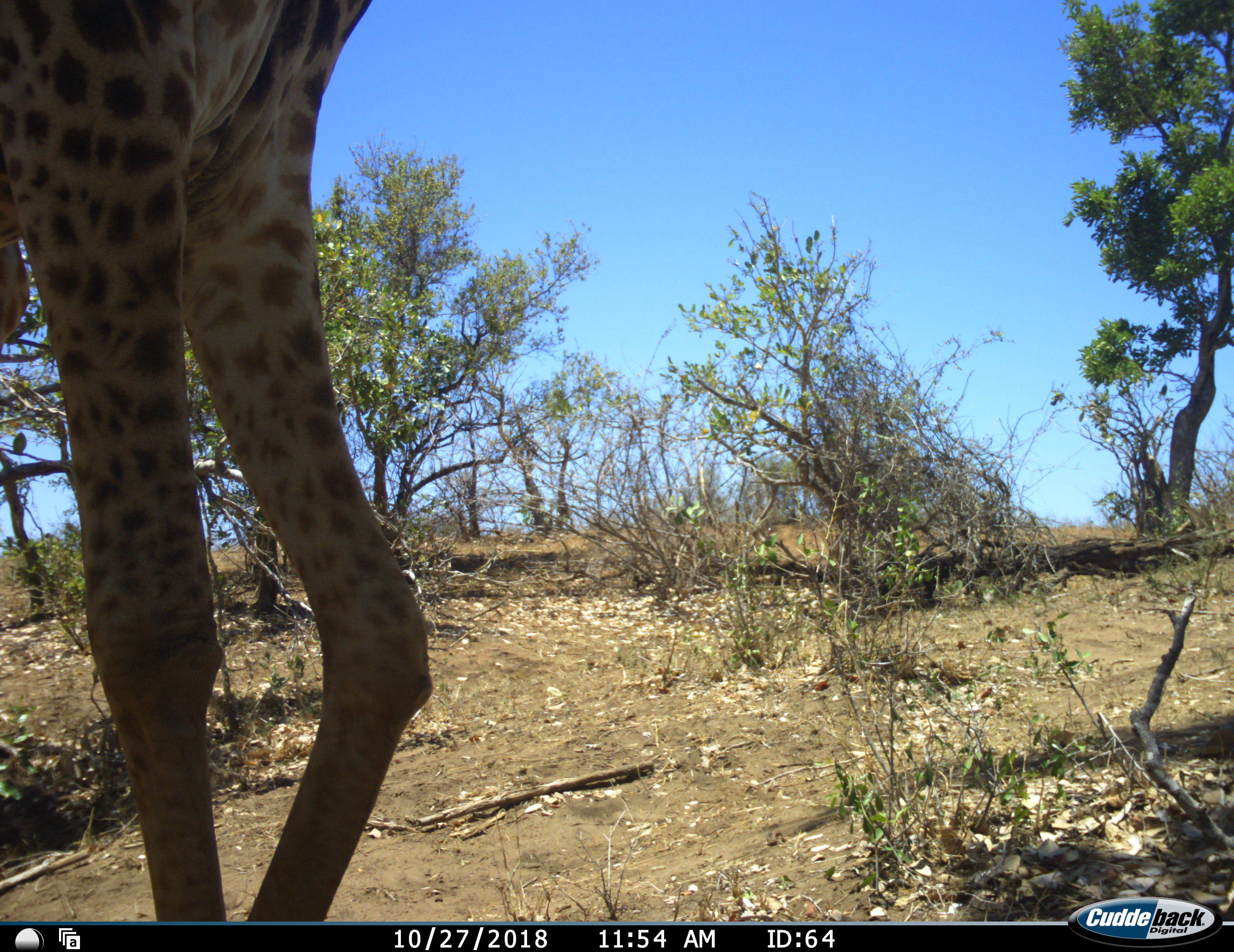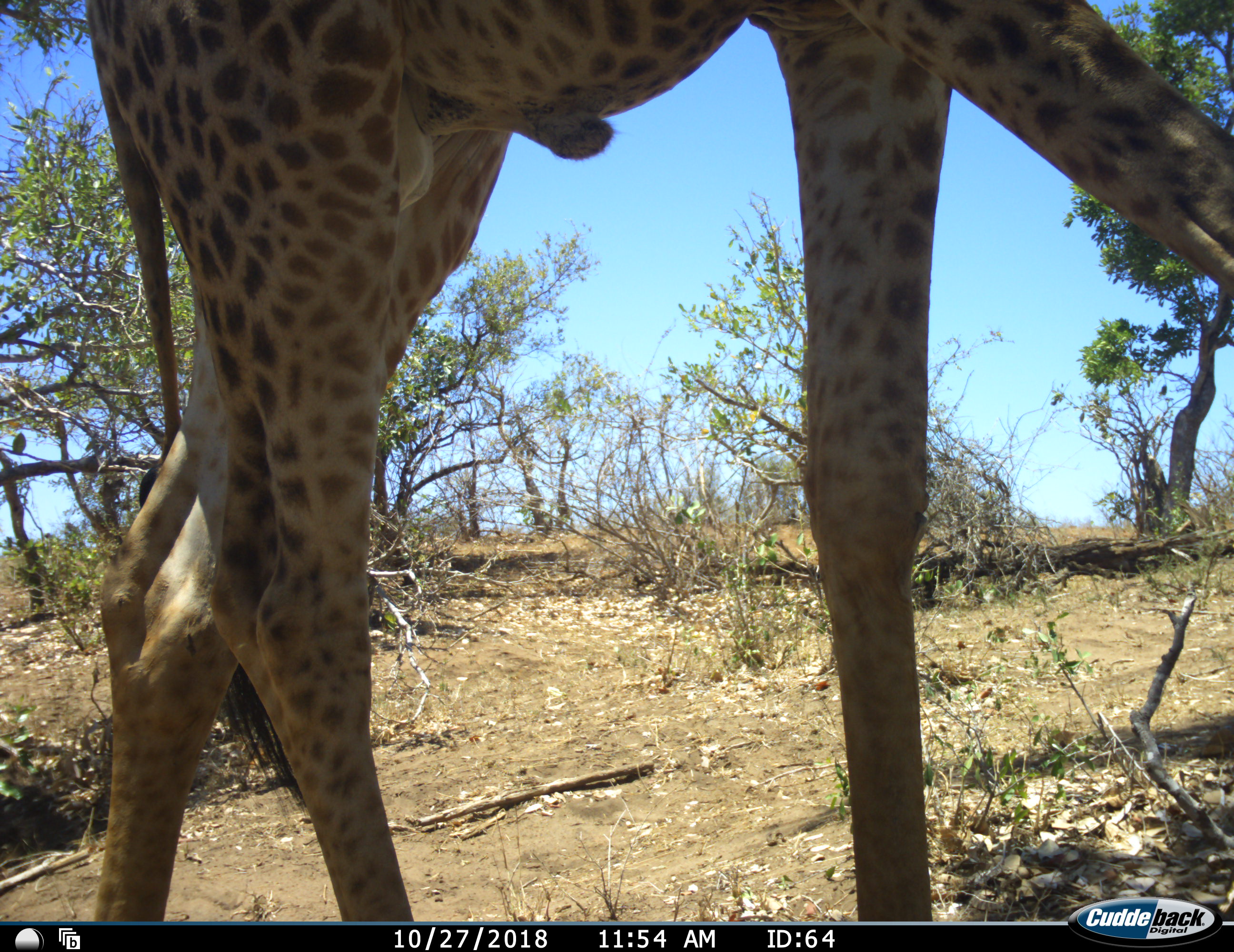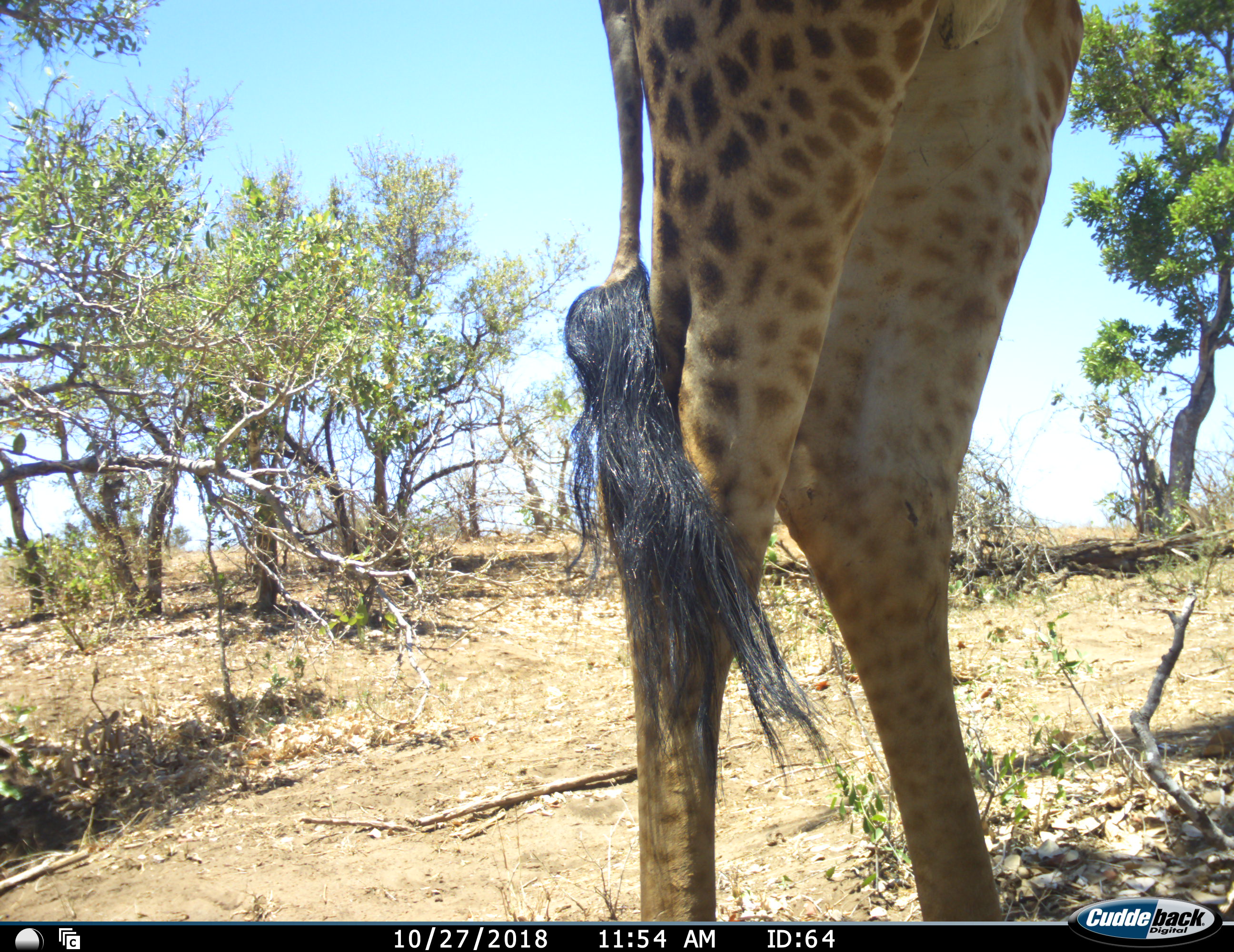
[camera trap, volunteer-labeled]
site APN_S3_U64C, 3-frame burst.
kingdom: Animalia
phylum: Chordata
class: Mammalia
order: Artiodactyla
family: Giraffidae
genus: Giraffa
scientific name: Giraffa camelopardalis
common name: giraffe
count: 1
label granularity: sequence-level